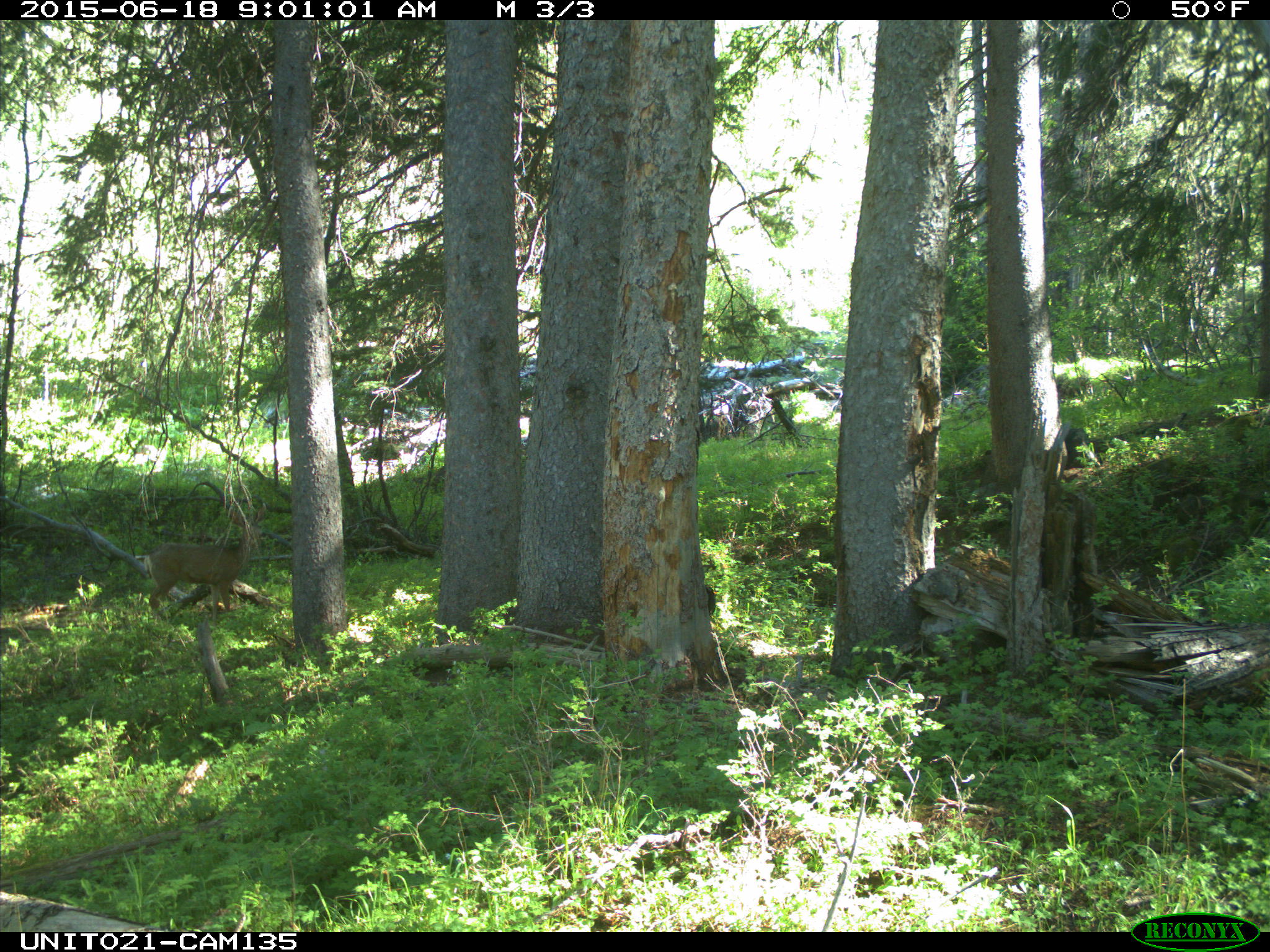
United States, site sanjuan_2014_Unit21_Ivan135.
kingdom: Animalia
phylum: Chordata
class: Mammalia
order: Artiodactyla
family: Cervidae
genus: Odocoileus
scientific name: Odocoileus hemionus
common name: mule deer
Odocoileus hemionus (mule deer).